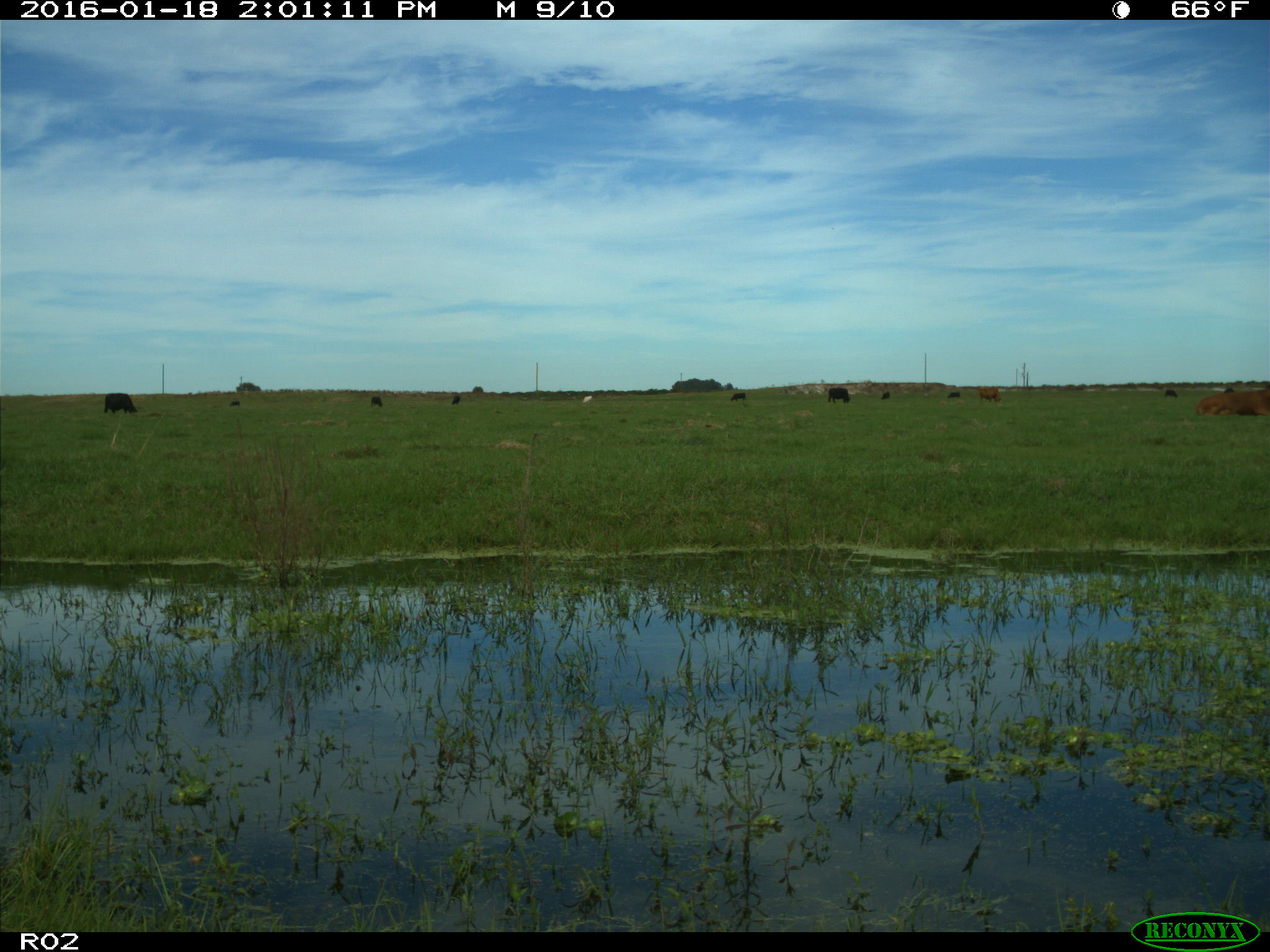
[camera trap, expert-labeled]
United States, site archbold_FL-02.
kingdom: Animalia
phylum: Chordata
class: Mammalia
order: Artiodactyla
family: Bovidae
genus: Bos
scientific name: Bos taurus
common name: domestic cow